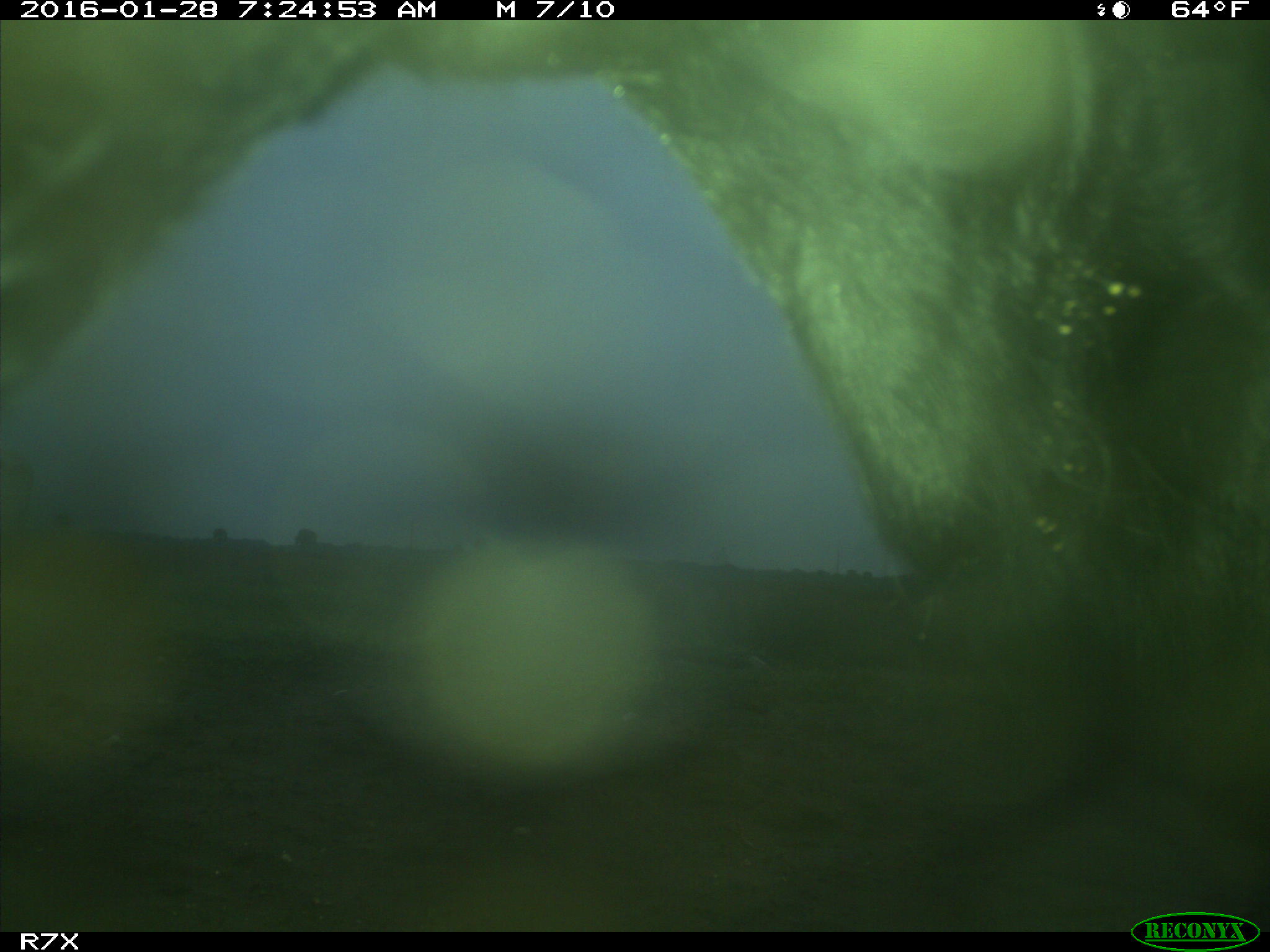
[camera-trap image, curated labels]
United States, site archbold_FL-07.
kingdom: Animalia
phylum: Chordata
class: Mammalia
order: Artiodactyla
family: Bovidae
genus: Bos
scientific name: Bos taurus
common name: domestic cow